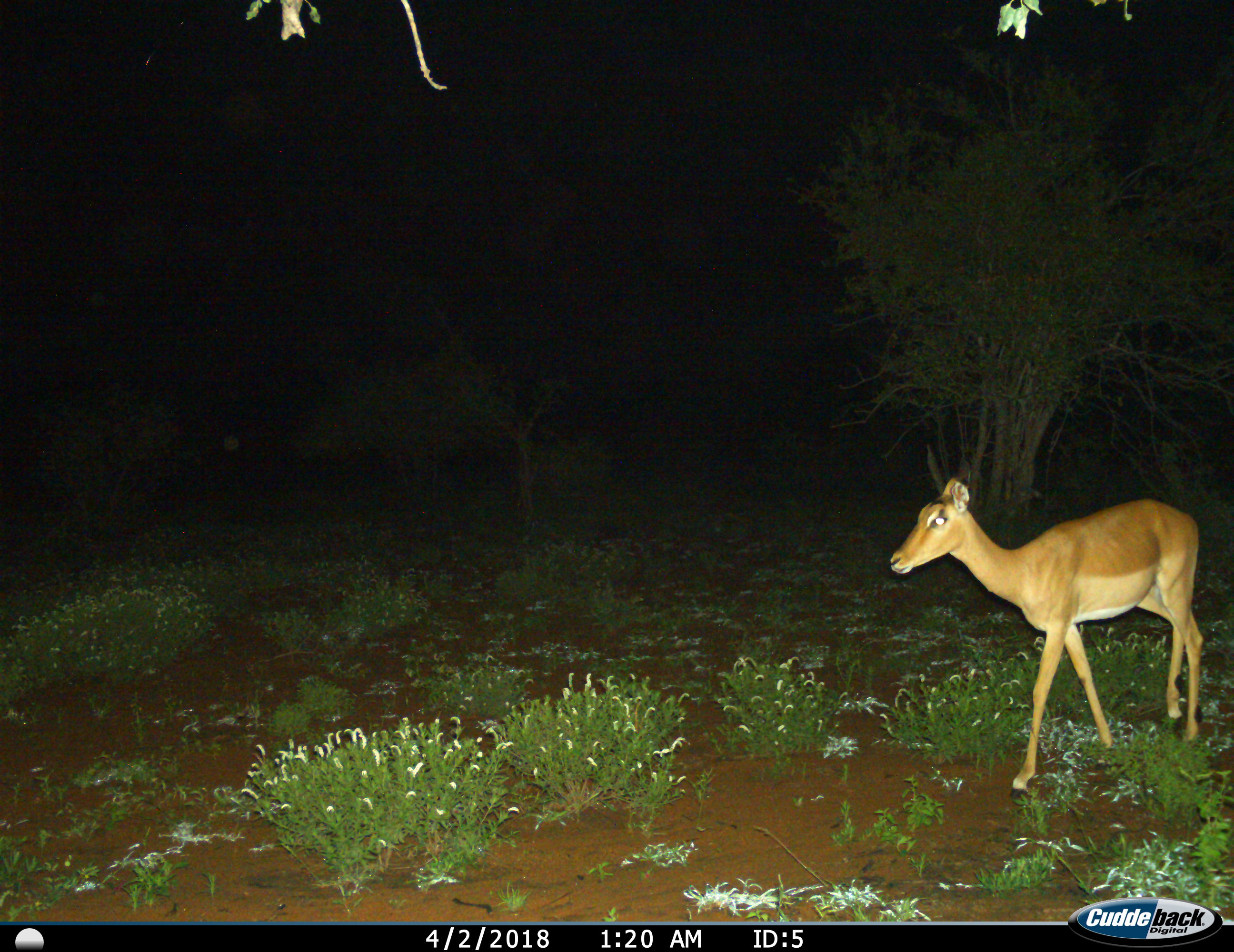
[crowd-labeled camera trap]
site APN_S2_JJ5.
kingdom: Animalia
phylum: Chordata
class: Mammalia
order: Artiodactyla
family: Bovidae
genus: Aepyceros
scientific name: Aepyceros melampus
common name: impala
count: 1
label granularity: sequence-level